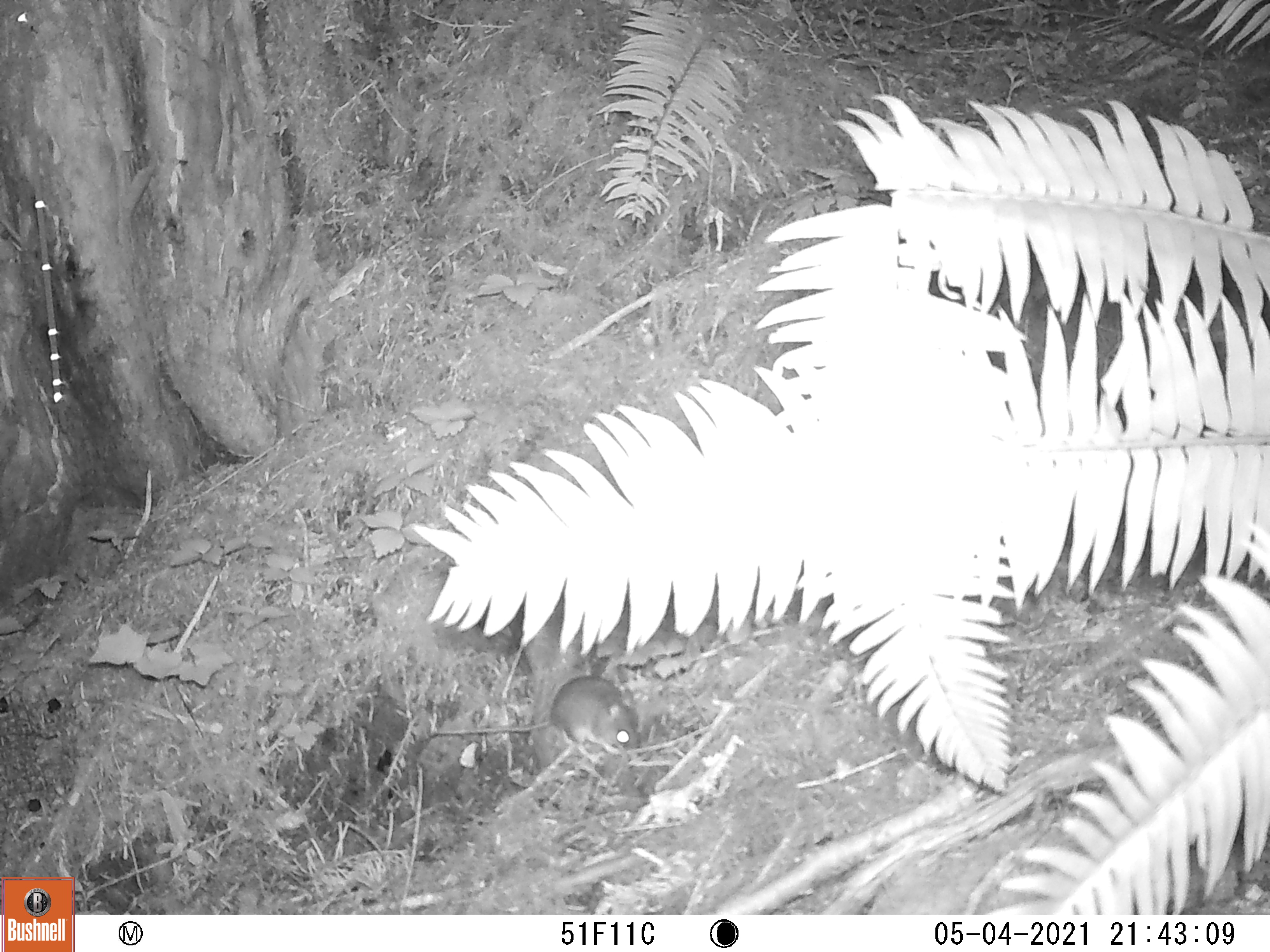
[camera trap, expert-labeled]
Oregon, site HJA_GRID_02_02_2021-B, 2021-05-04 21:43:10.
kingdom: Animalia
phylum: Chordata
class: Mammalia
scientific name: Mammalia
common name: small mammal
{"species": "small mammal (Mammalia)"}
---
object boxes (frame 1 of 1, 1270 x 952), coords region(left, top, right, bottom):
small mammal: region(413, 665, 664, 779)